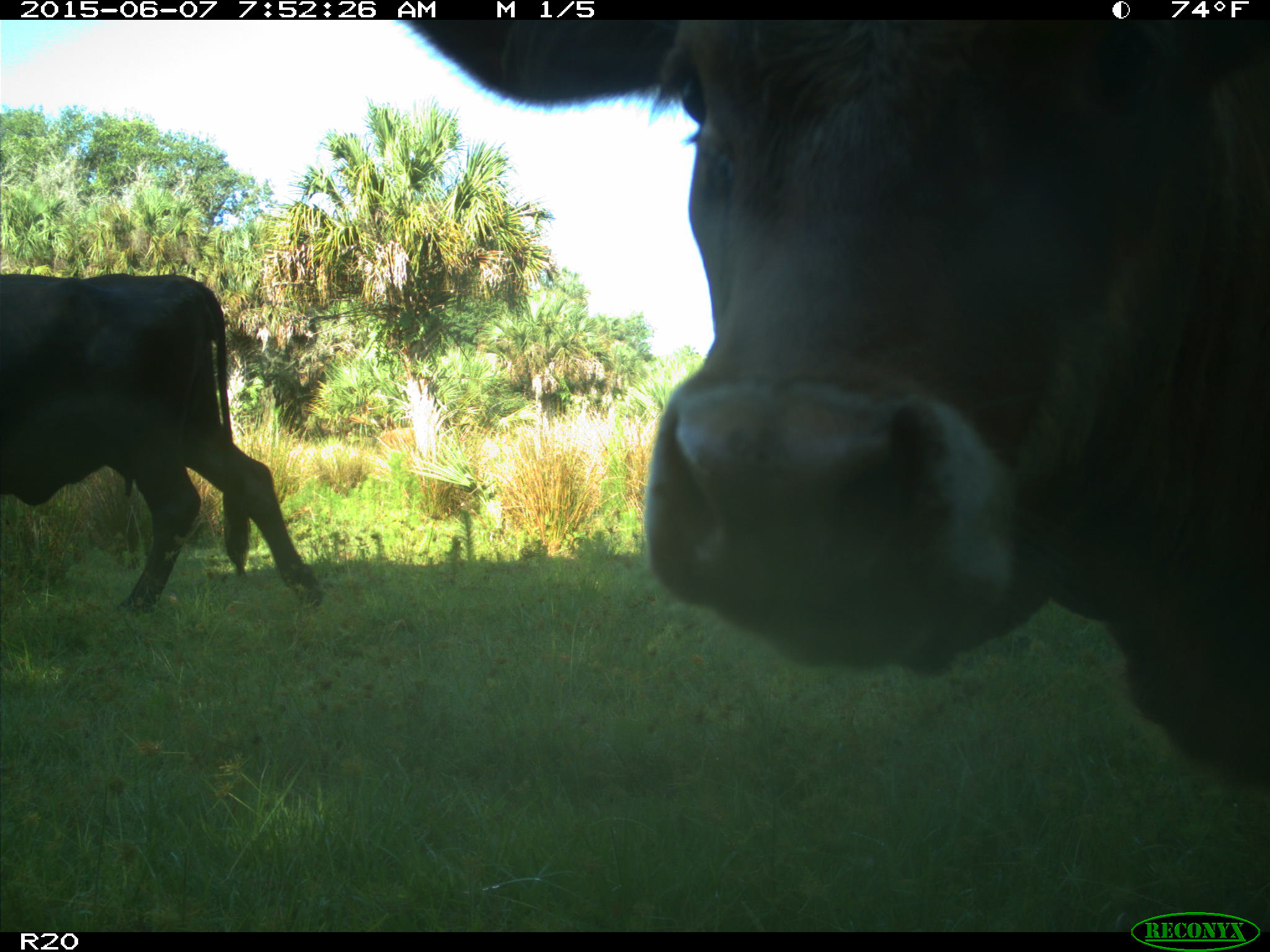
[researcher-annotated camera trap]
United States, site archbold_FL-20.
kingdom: Animalia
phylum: Chordata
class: Mammalia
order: Artiodactyla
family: Bovidae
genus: Bos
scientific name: Bos taurus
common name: domestic cow